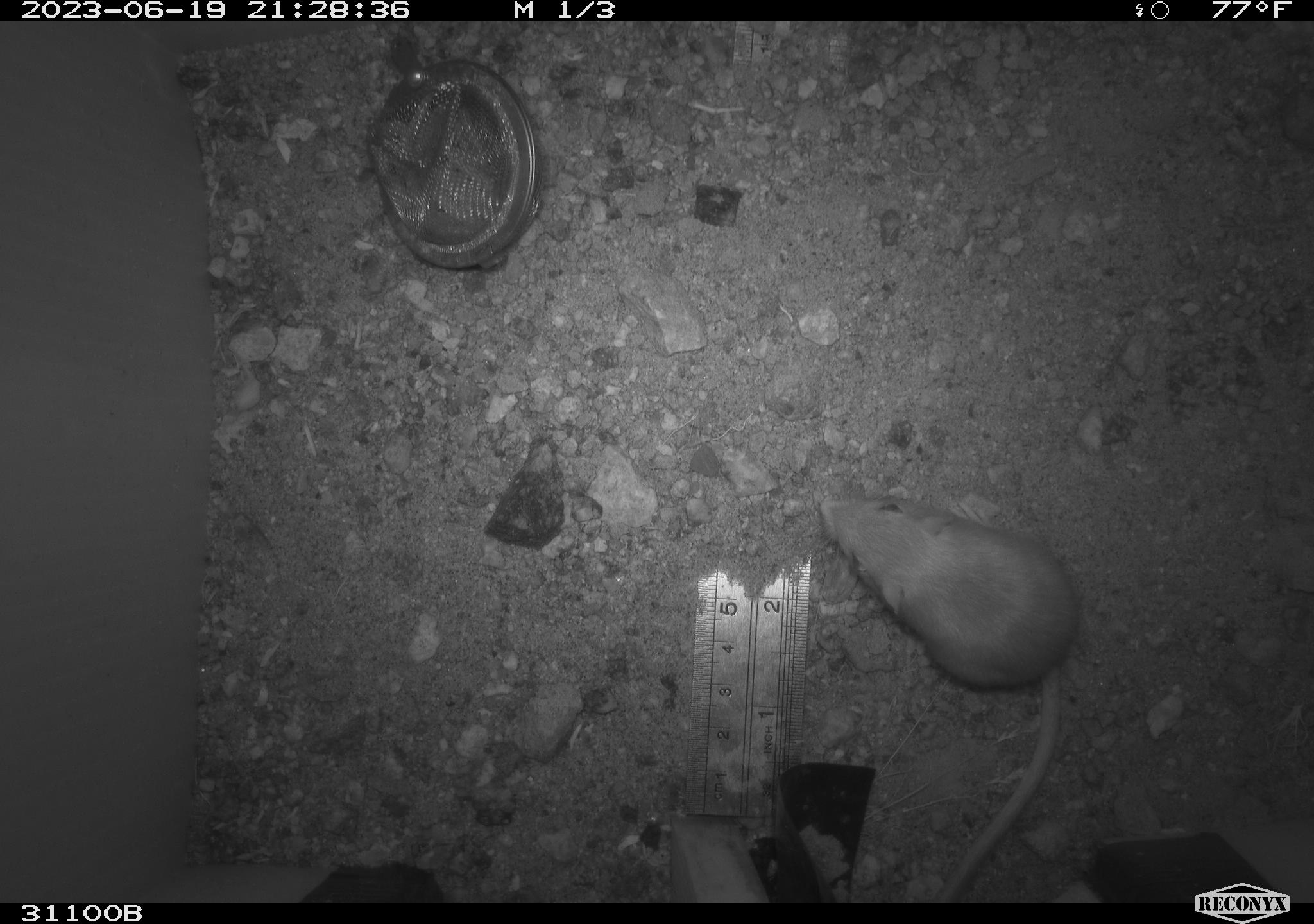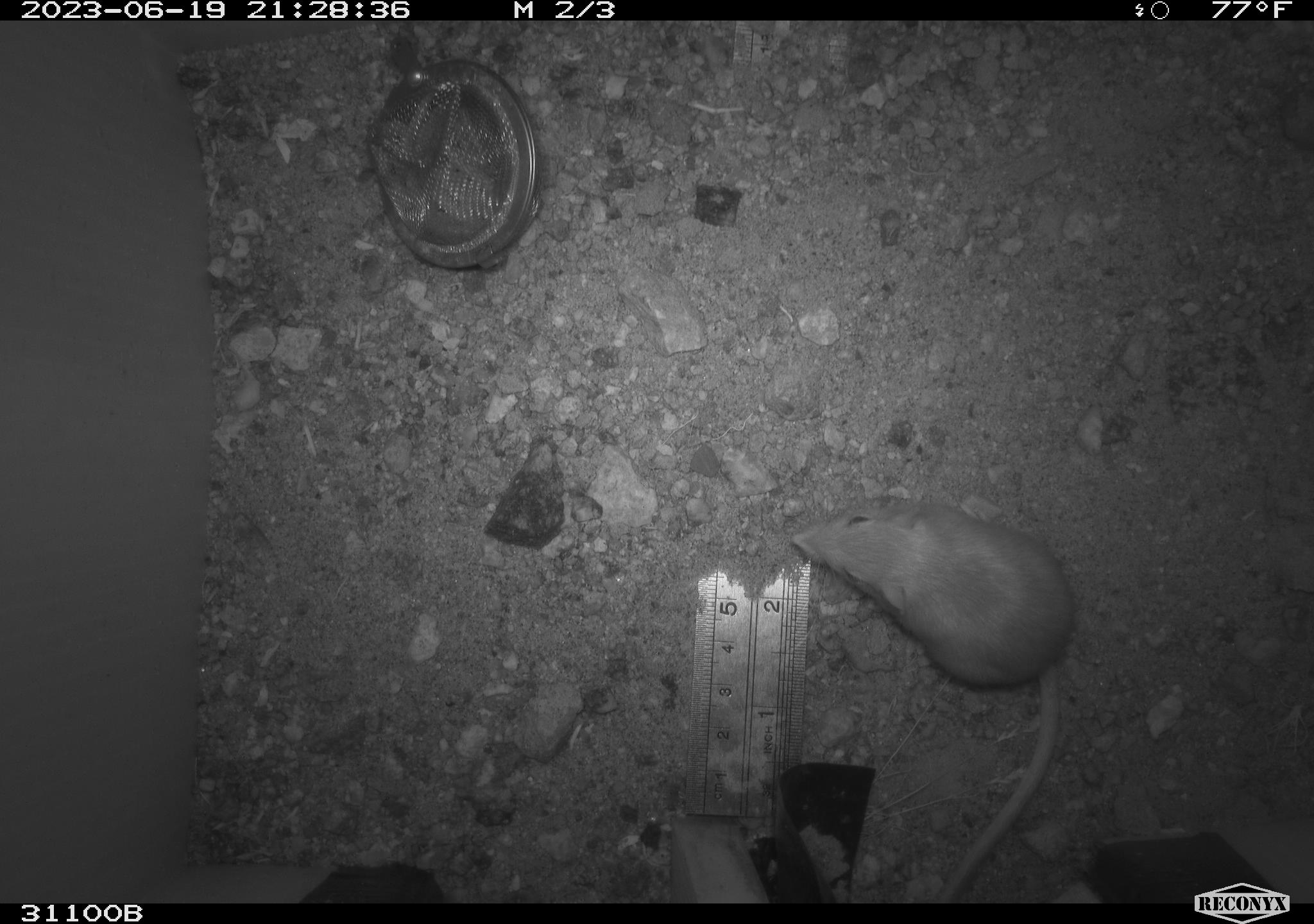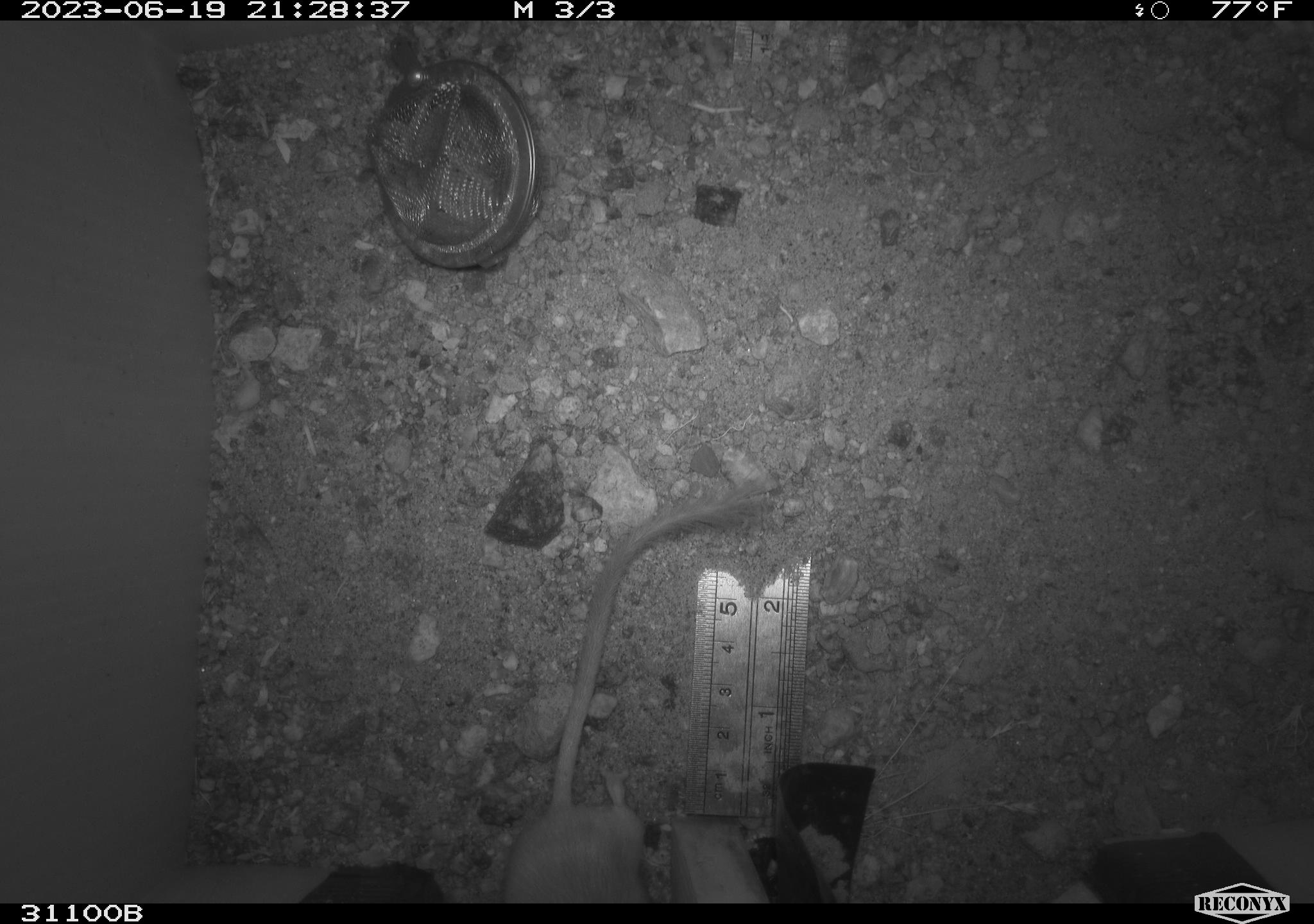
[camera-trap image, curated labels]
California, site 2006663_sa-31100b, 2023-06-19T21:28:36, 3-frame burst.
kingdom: Animalia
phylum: Chordata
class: Mammalia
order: Rodentia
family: Heteromyidae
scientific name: Heteromyidae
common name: kangaroo rats and pocket mice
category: heteromyidae family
Heteromyidae family (kangaroo rats and pocket mice) (Heteromyidae).